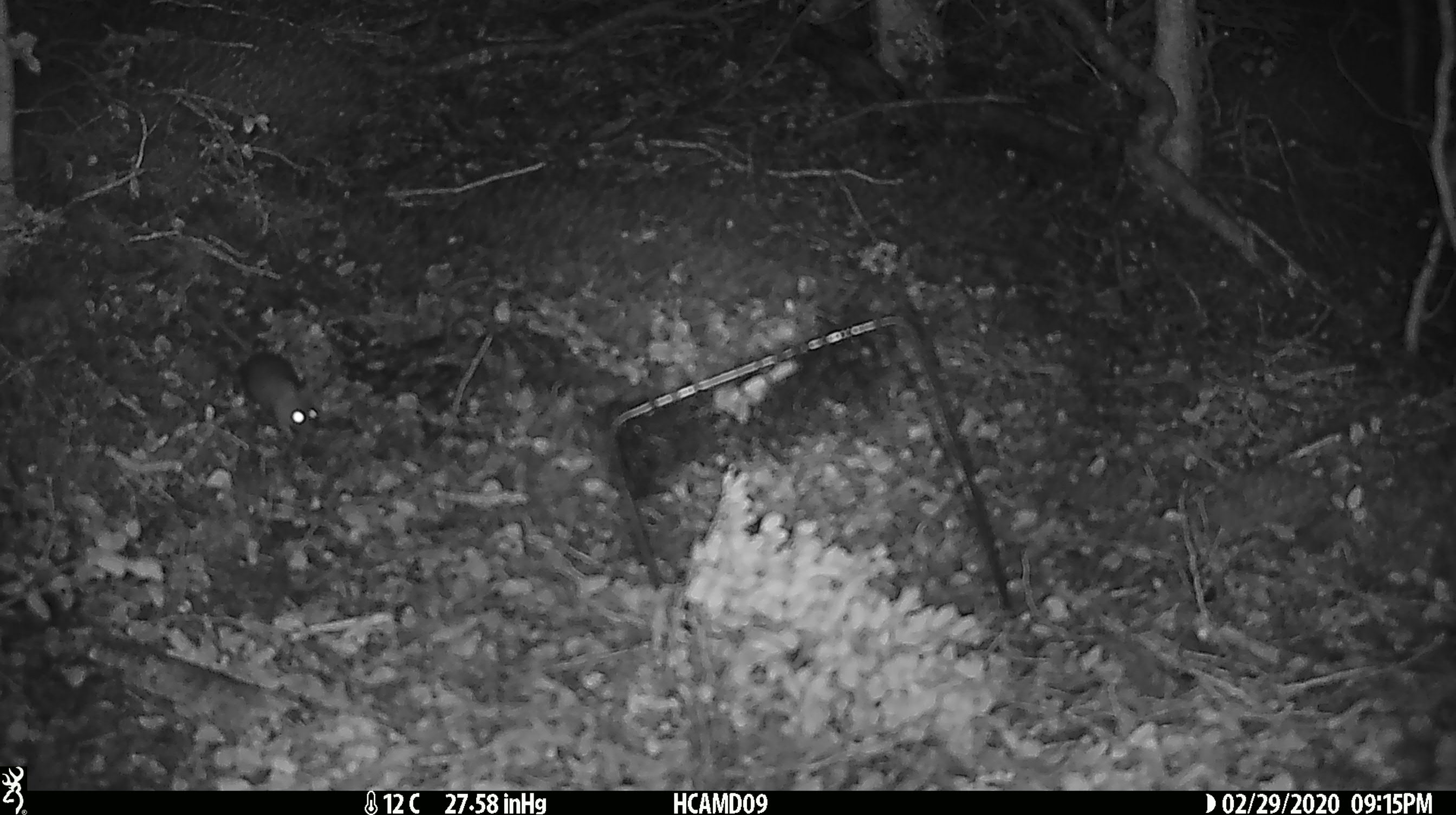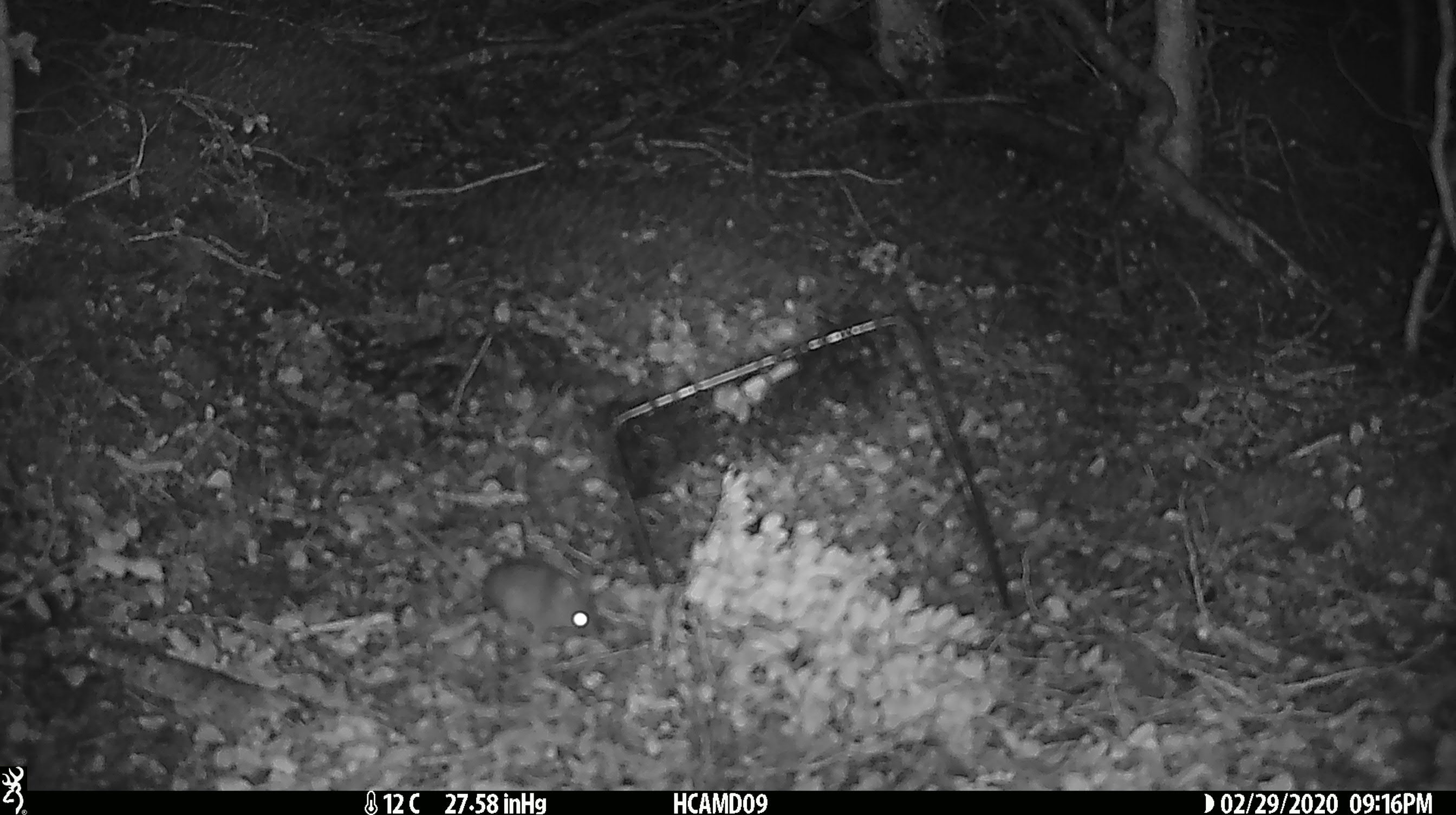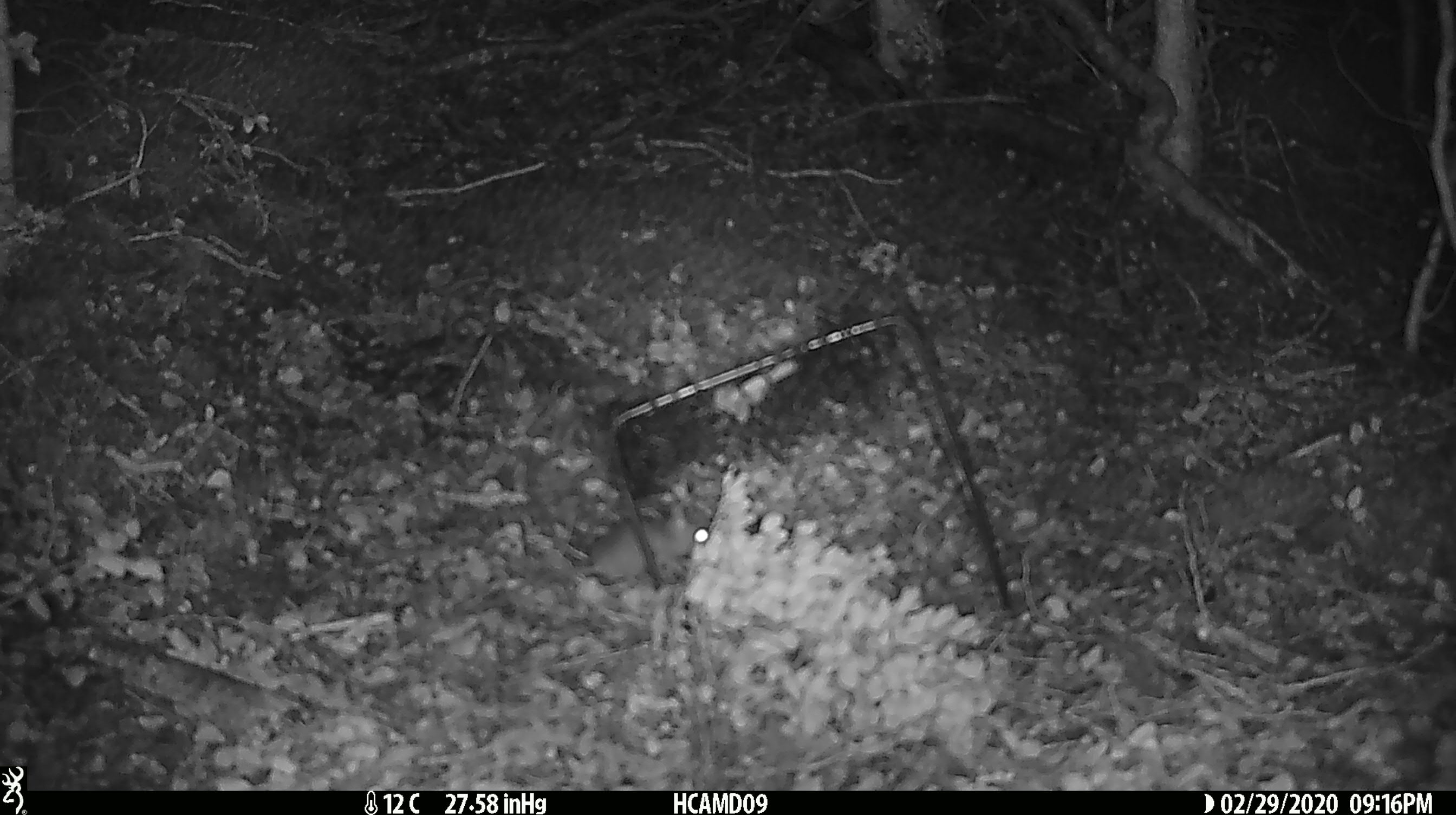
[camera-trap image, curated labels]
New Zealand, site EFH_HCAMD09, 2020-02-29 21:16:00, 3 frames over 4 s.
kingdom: Animalia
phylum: Chordata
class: Mammalia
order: Rodentia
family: Muridae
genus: Mus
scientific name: Mus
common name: mouse